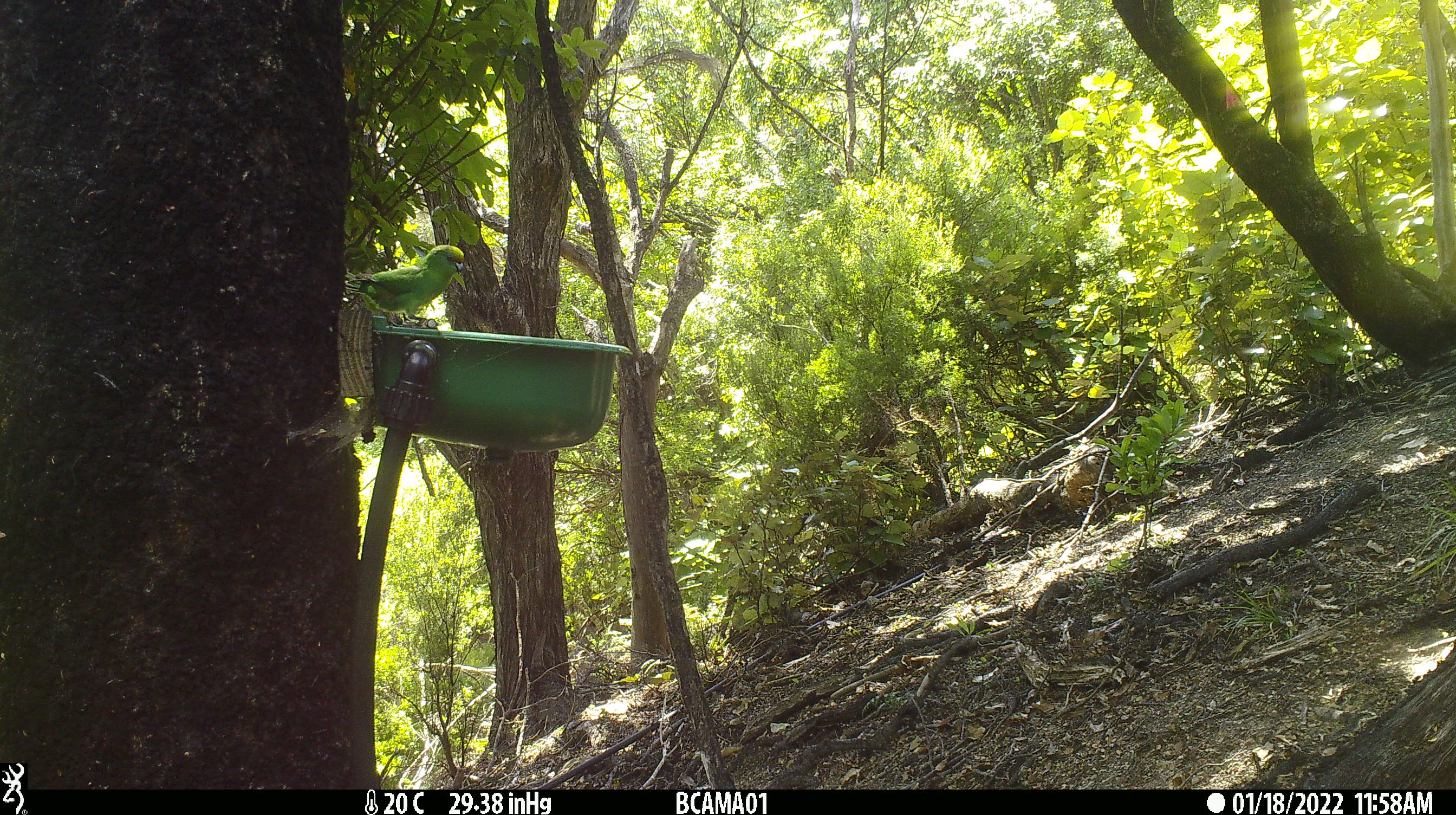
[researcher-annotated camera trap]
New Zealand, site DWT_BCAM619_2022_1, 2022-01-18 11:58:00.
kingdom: Animalia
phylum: Chordata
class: Aves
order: Psittaciformes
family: Psittaculidae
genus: Cyanoramphus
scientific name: Cyanoramphus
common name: parakeet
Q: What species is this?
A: Parakeet (Cyanoramphus).